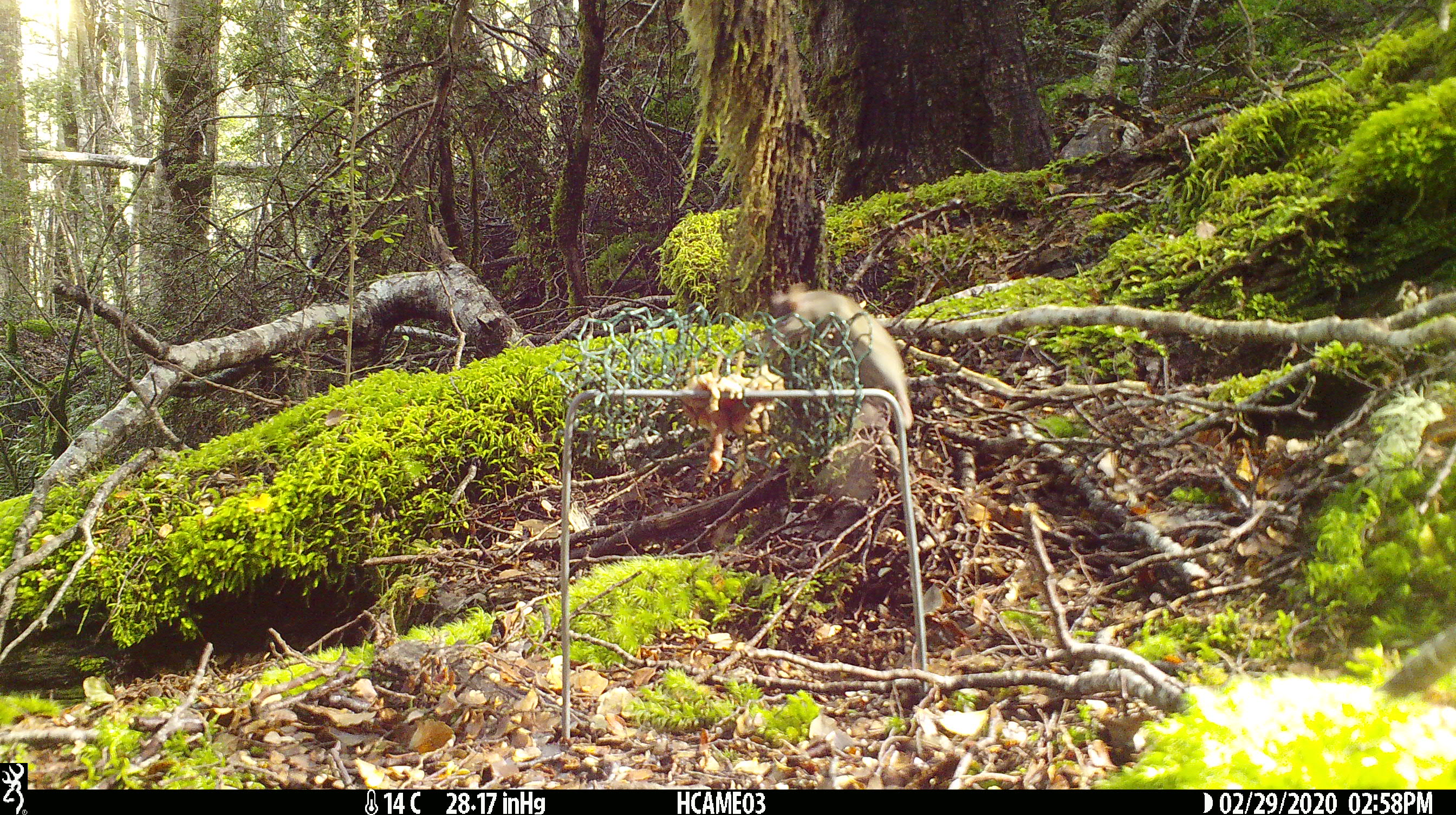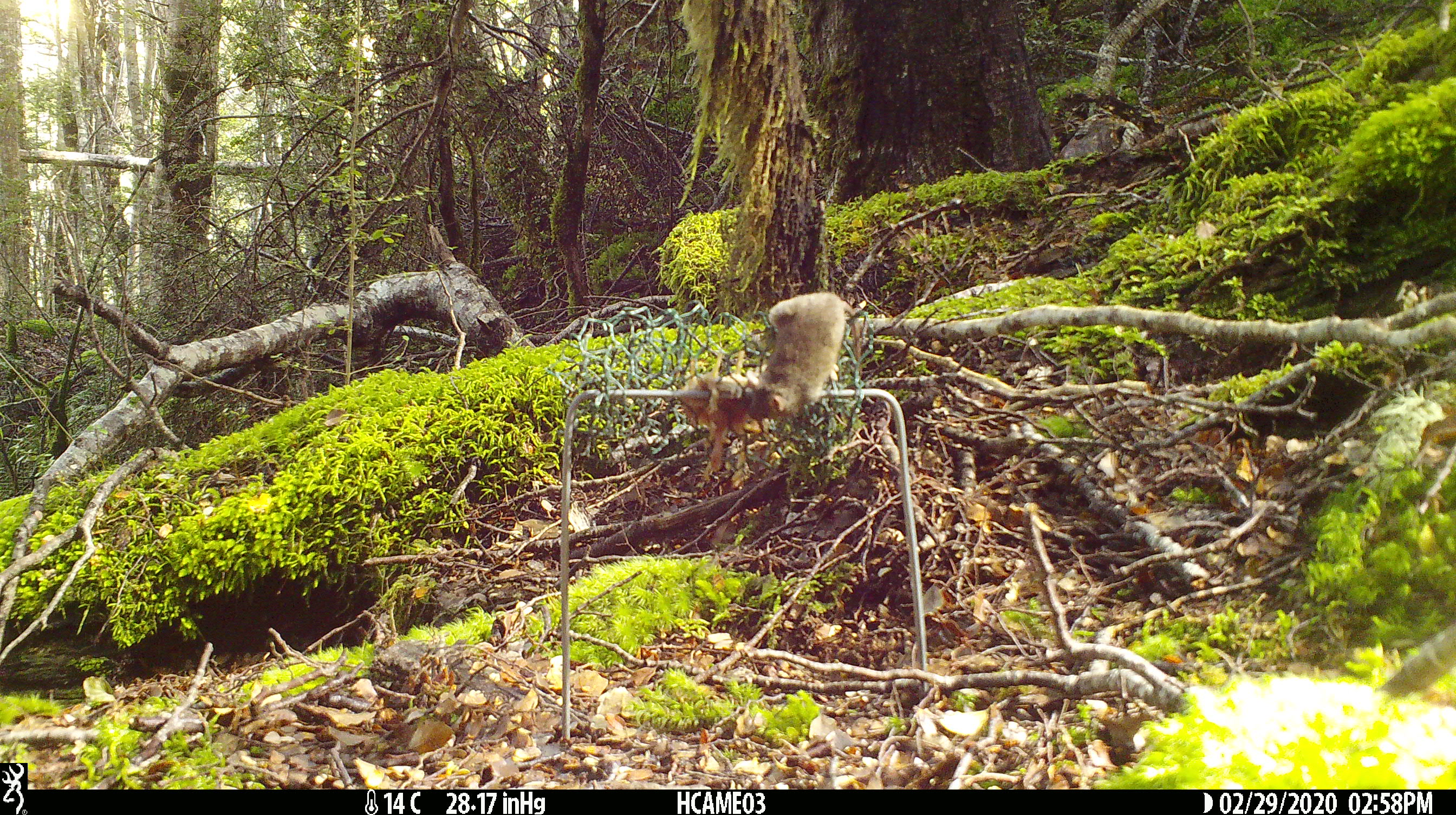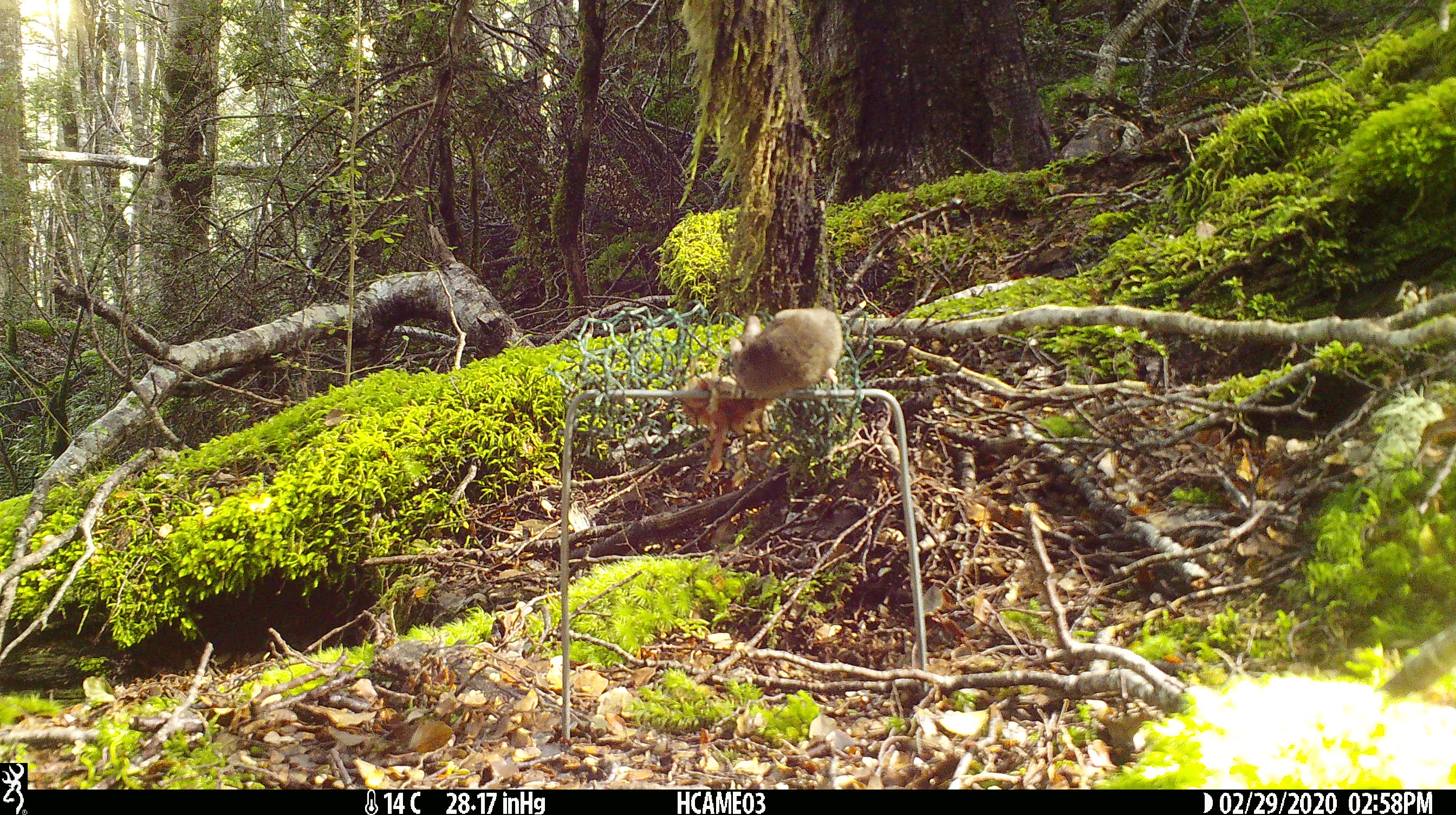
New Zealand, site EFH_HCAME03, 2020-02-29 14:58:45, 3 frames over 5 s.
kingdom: Animalia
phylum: Chordata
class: Mammalia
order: Rodentia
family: Muridae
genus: Mus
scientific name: Mus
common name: mouse